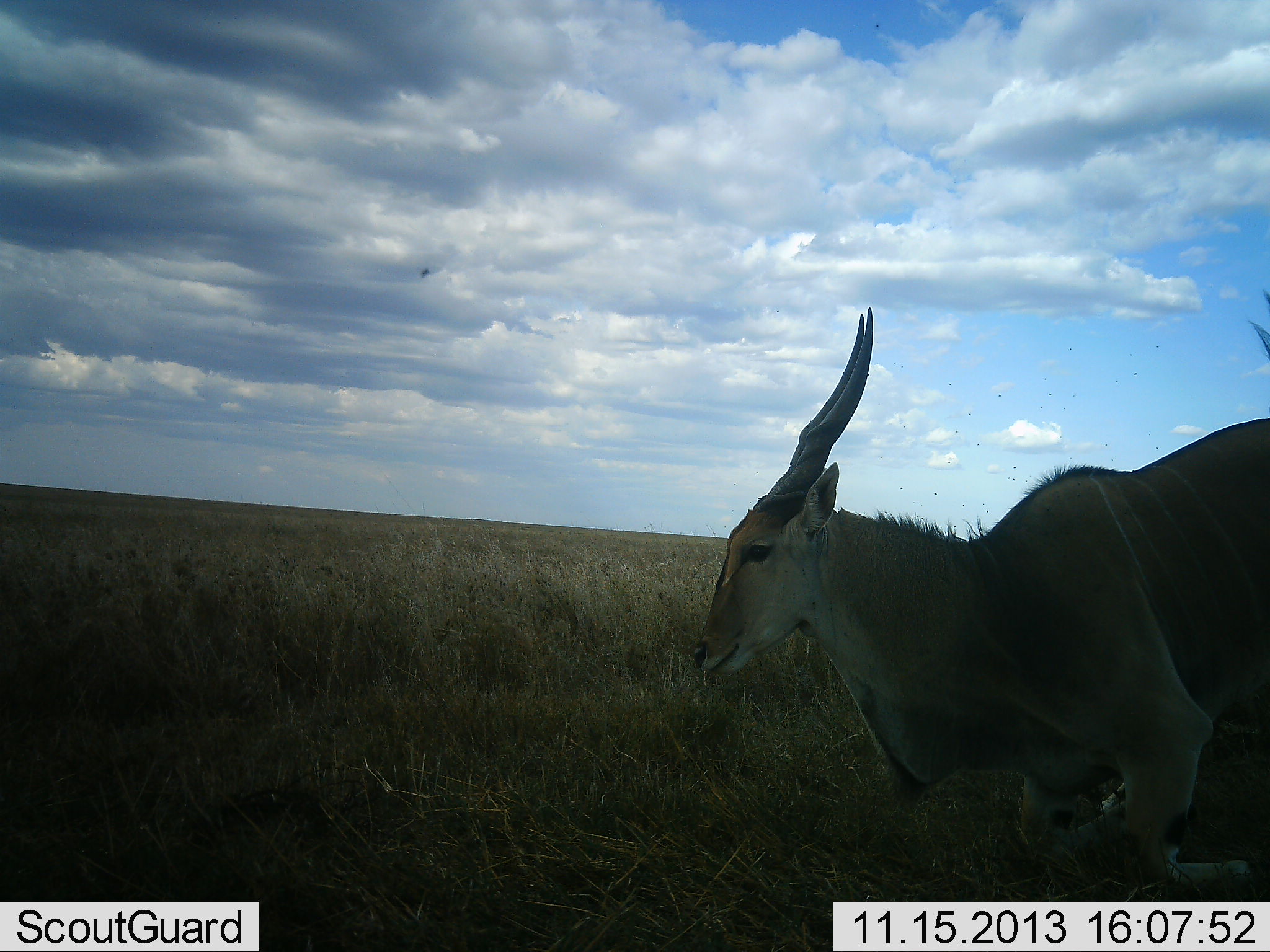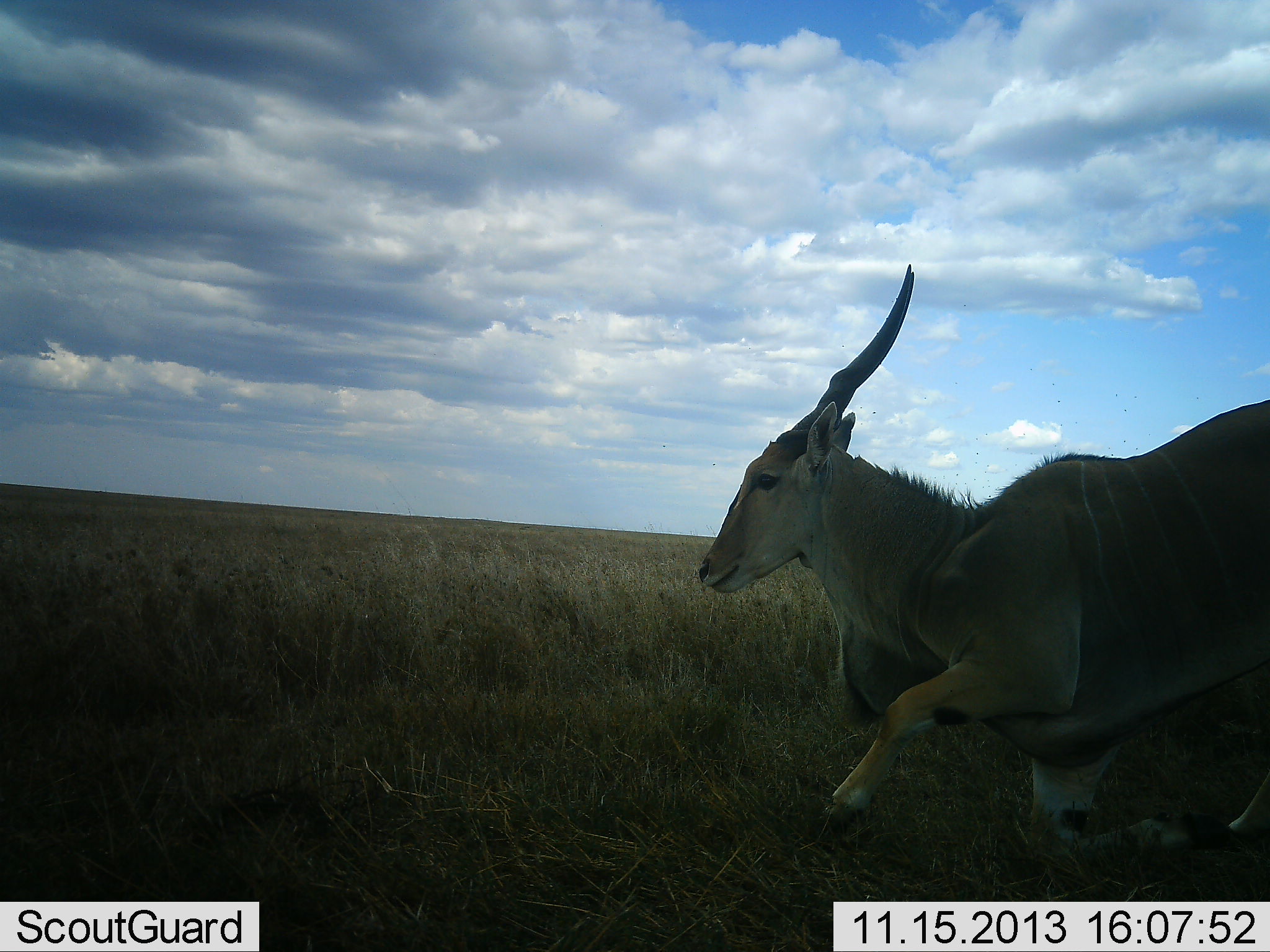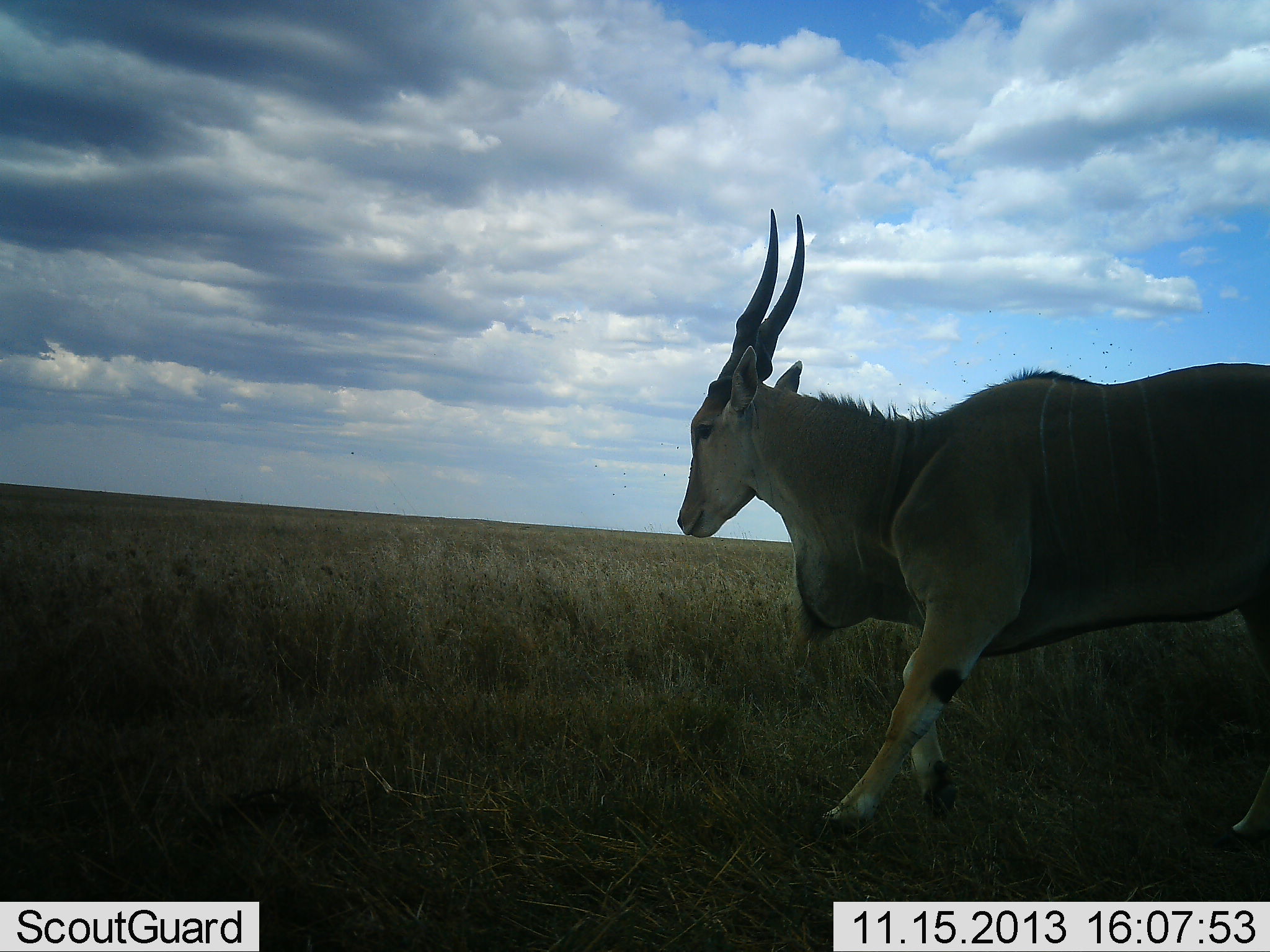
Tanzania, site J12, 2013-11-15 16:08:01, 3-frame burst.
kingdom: Animalia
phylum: Chordata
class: Mammalia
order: Artiodactyla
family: Bovidae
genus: Tragelaphus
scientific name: Tragelaphus oryx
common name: eland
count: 1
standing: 36%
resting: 55%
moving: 36%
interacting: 0%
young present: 0%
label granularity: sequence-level